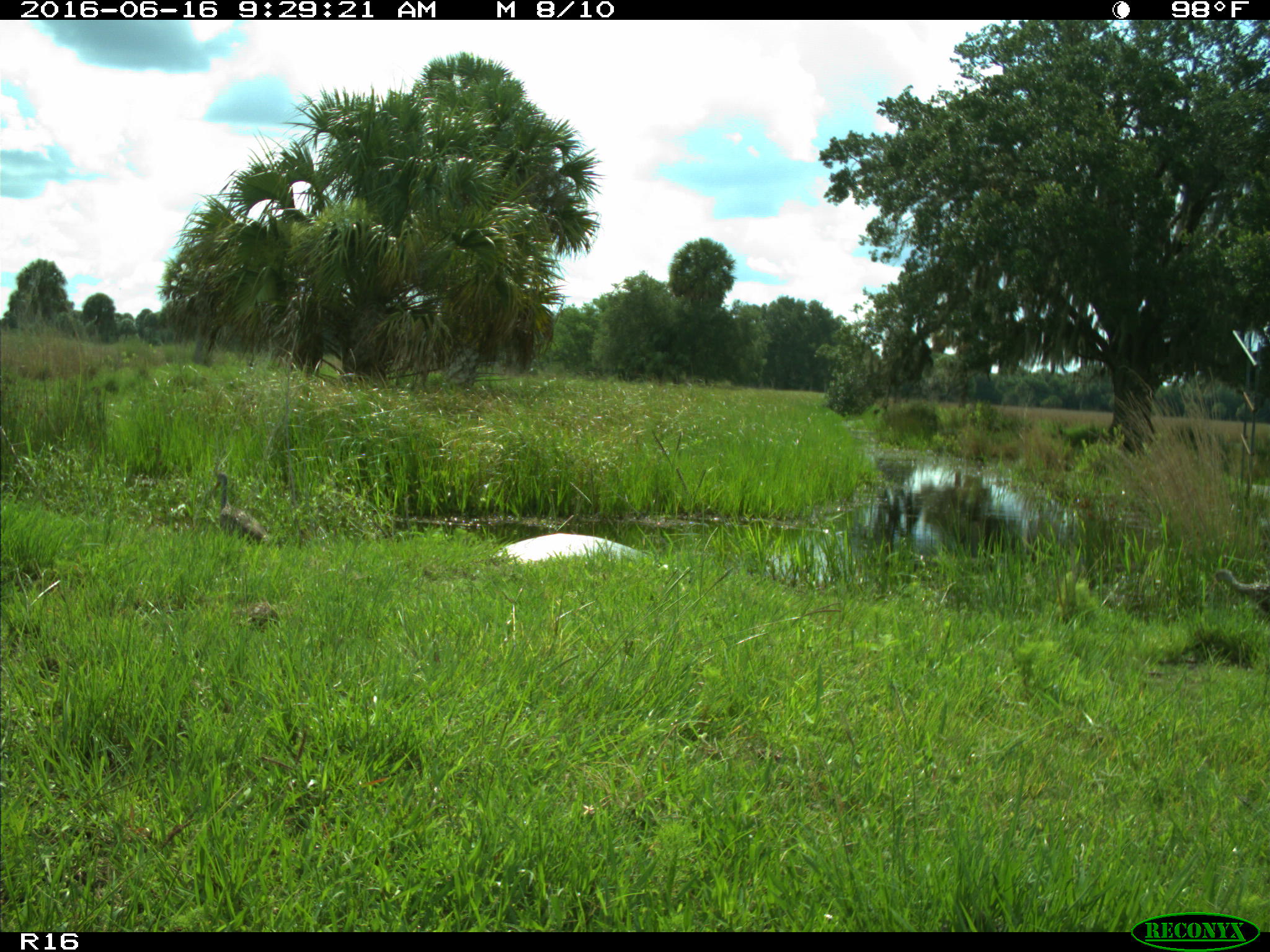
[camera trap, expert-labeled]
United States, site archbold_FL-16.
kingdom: Animalia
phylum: Chordata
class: Aves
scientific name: Aves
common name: birds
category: unidentified bird